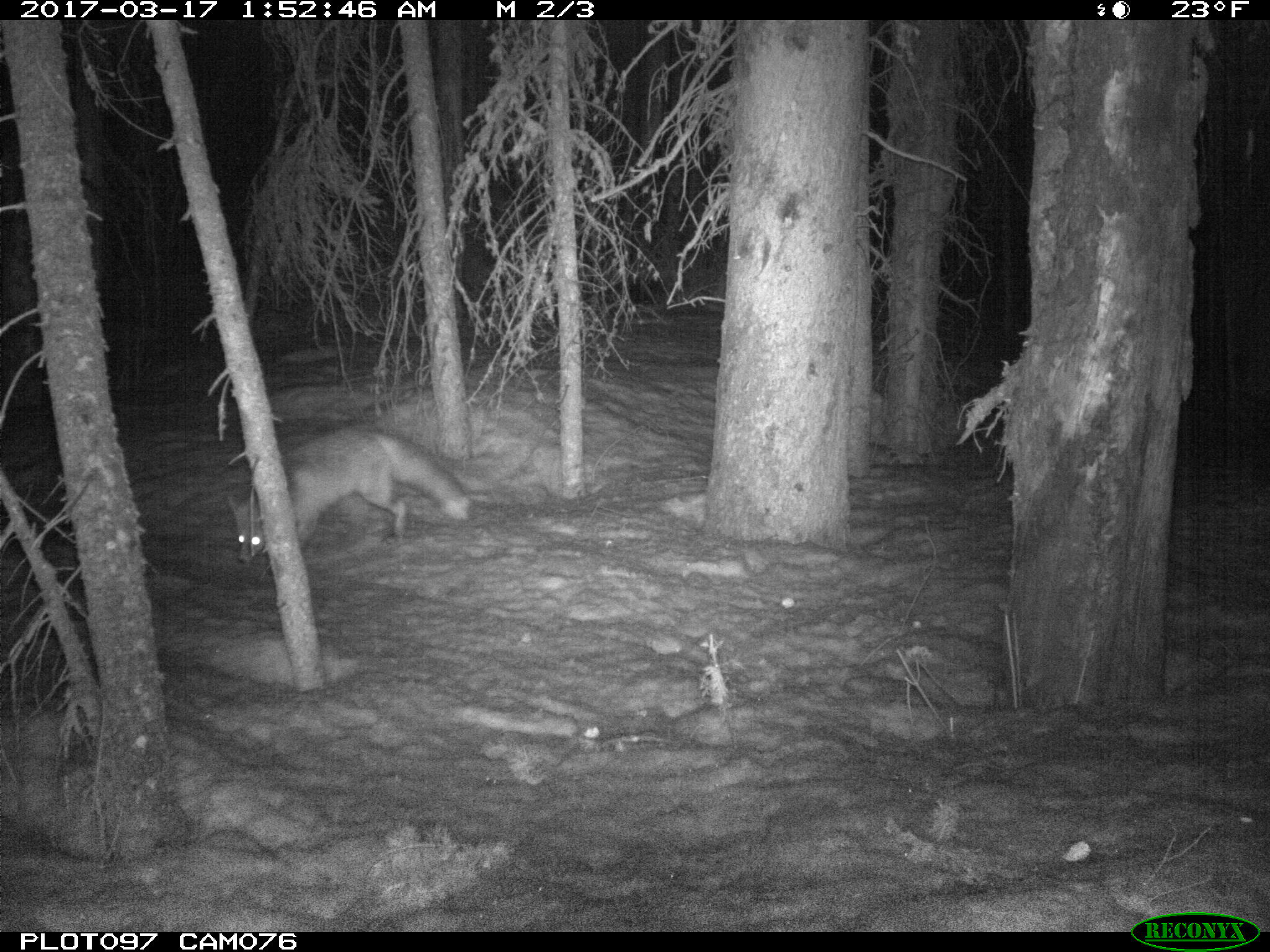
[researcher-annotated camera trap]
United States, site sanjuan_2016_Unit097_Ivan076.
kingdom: Animalia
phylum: Chordata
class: Mammalia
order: Carnivora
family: Canidae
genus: Vulpes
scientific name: Vulpes vulpes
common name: red fox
Vulpes vulpes (red fox).